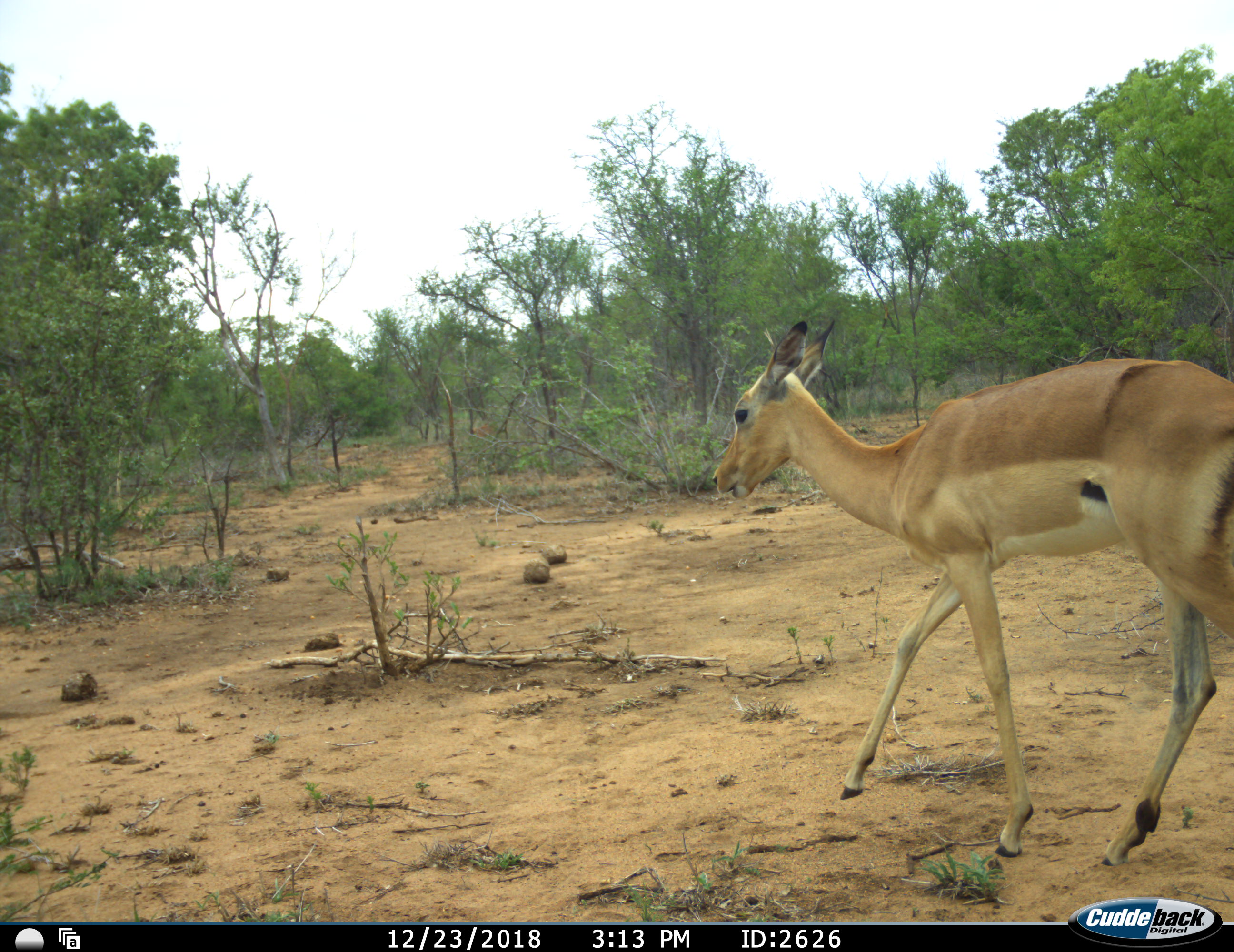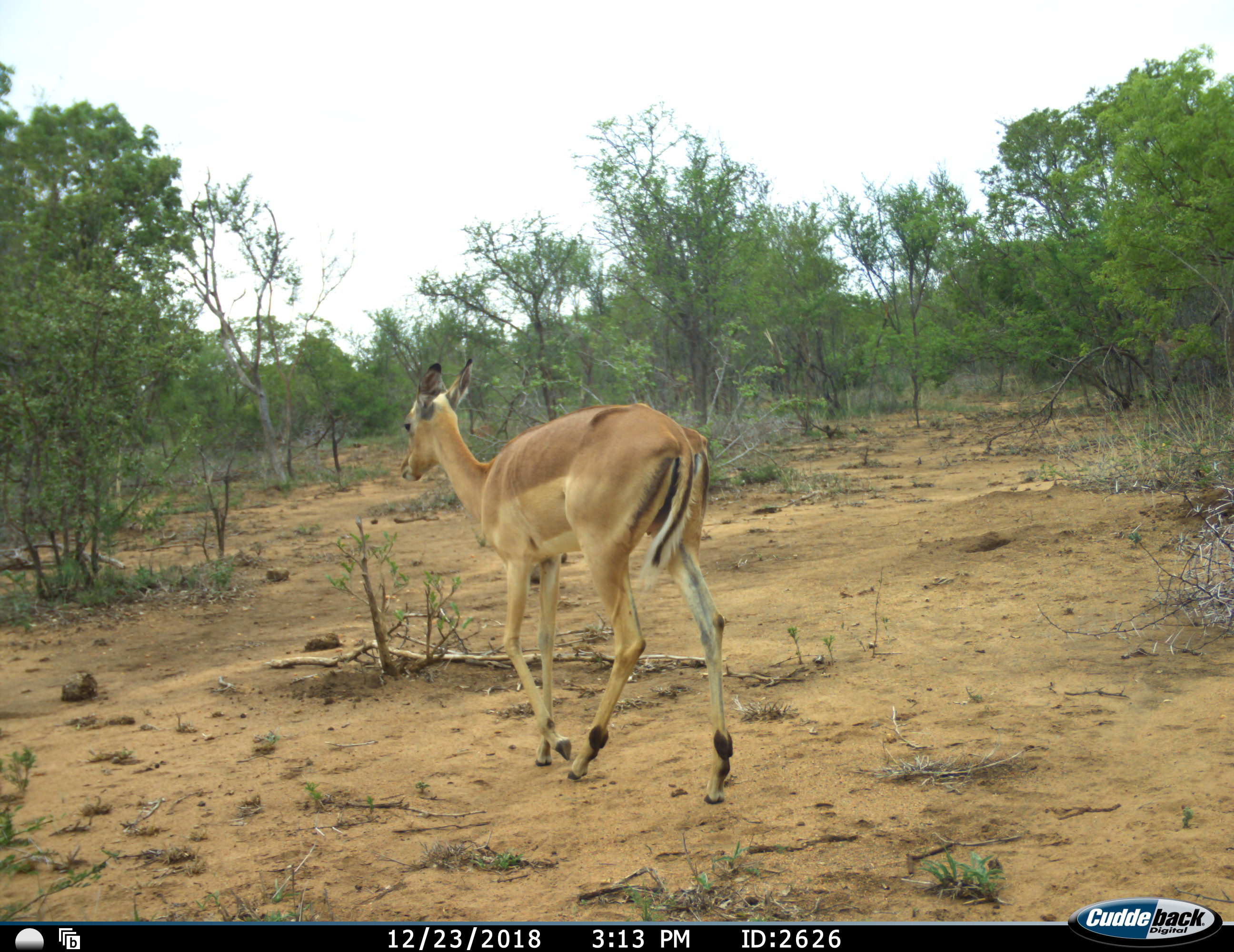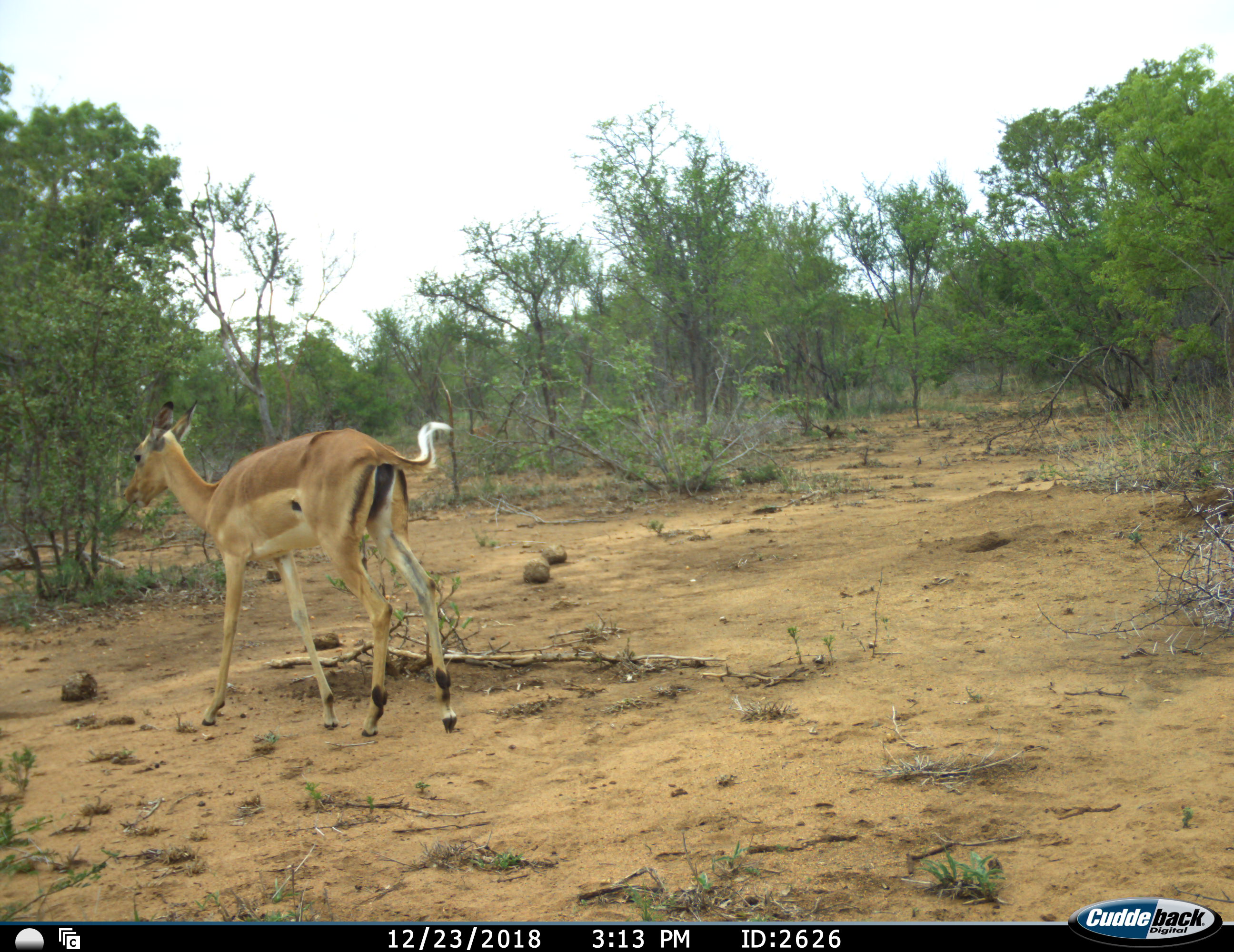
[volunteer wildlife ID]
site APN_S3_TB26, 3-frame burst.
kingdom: Animalia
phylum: Chordata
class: Mammalia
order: Artiodactyla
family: Bovidae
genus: Aepyceros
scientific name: Aepyceros melampus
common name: impala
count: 1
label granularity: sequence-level